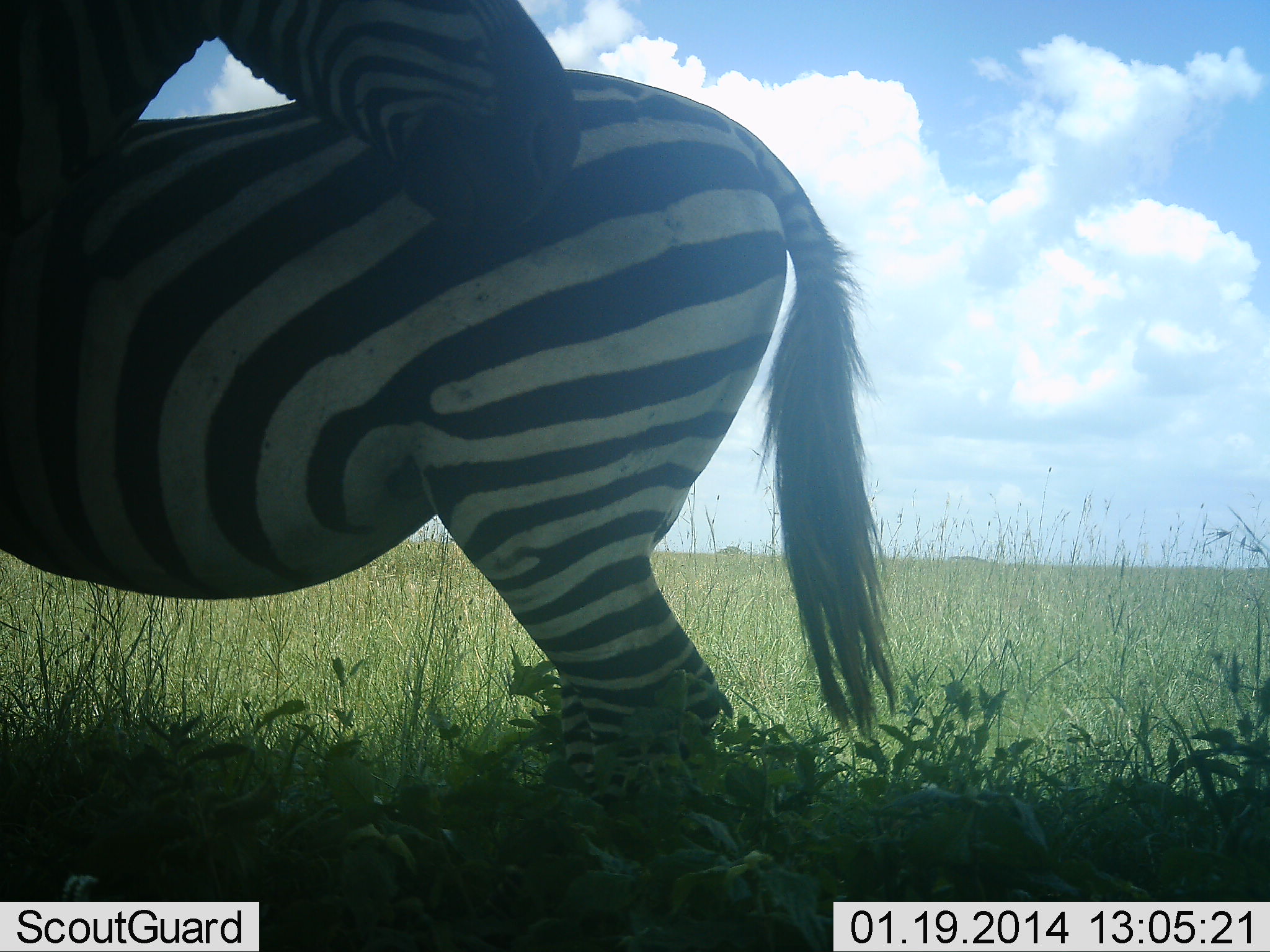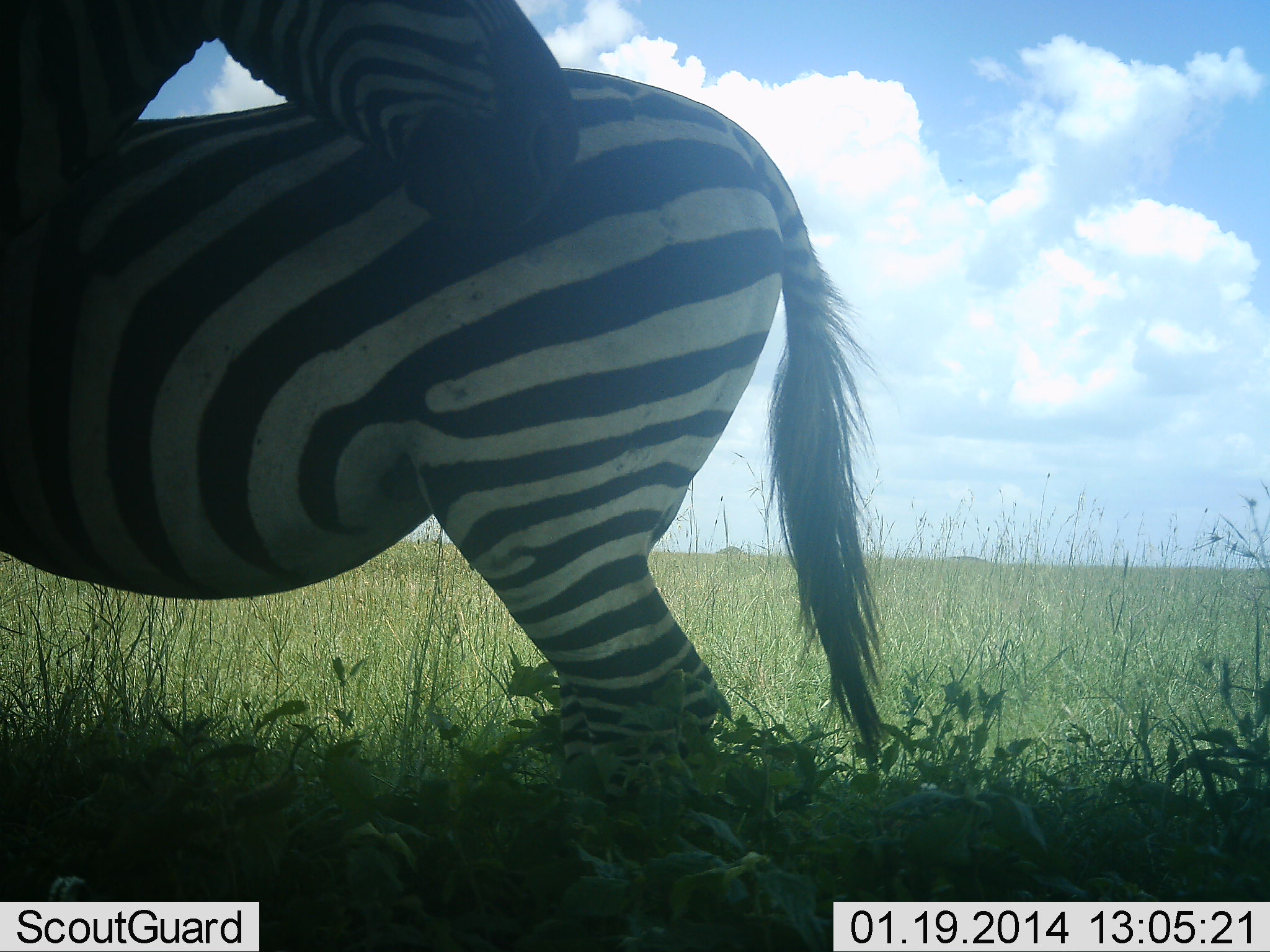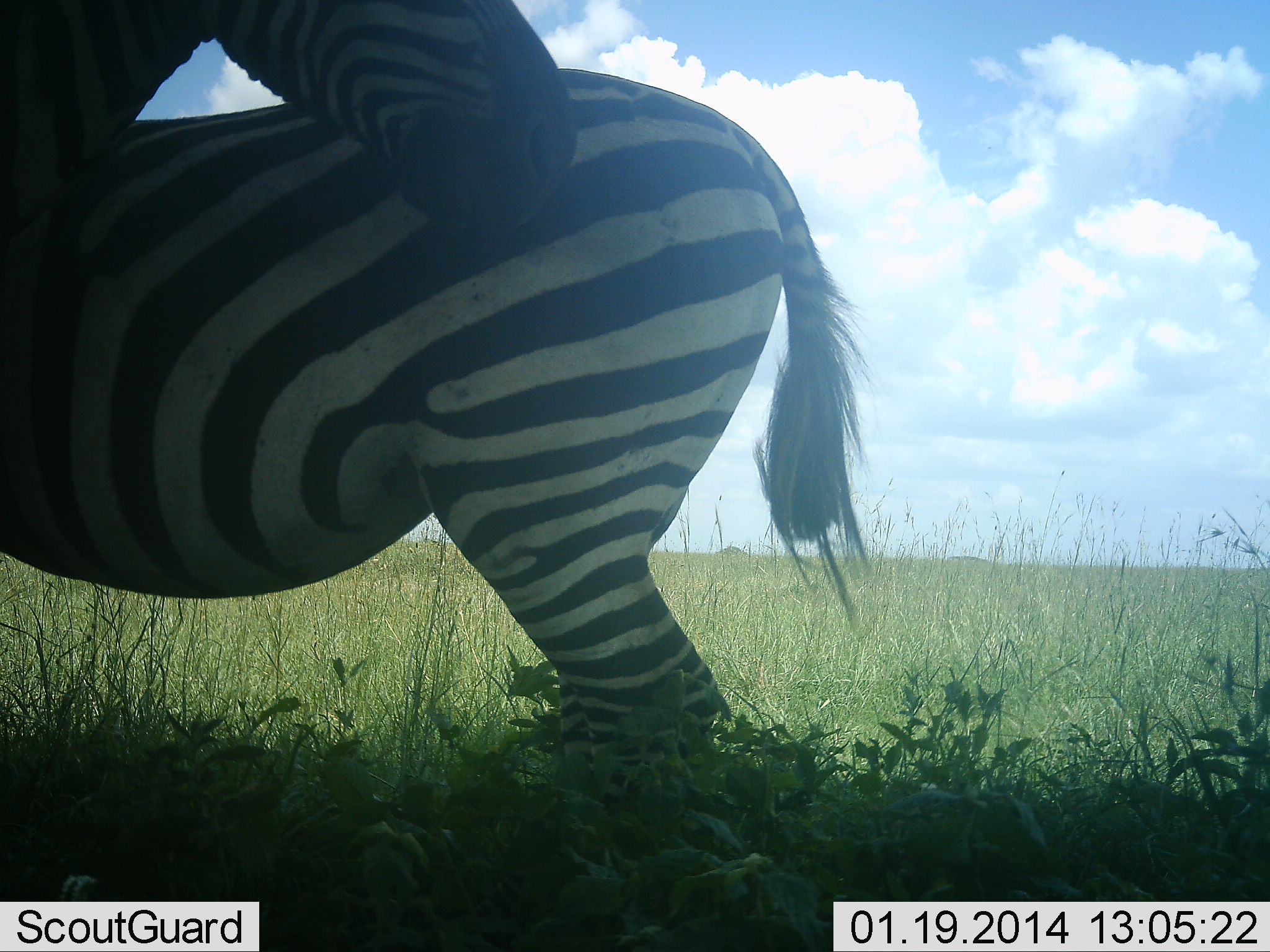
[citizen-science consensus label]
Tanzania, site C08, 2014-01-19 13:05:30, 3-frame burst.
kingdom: Animalia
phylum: Chordata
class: Mammalia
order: Perissodactyla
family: Equidae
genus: Equus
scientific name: Equus quagga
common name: plains zebra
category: zebra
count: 2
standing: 70%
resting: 10%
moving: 10%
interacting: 10%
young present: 0%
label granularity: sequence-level